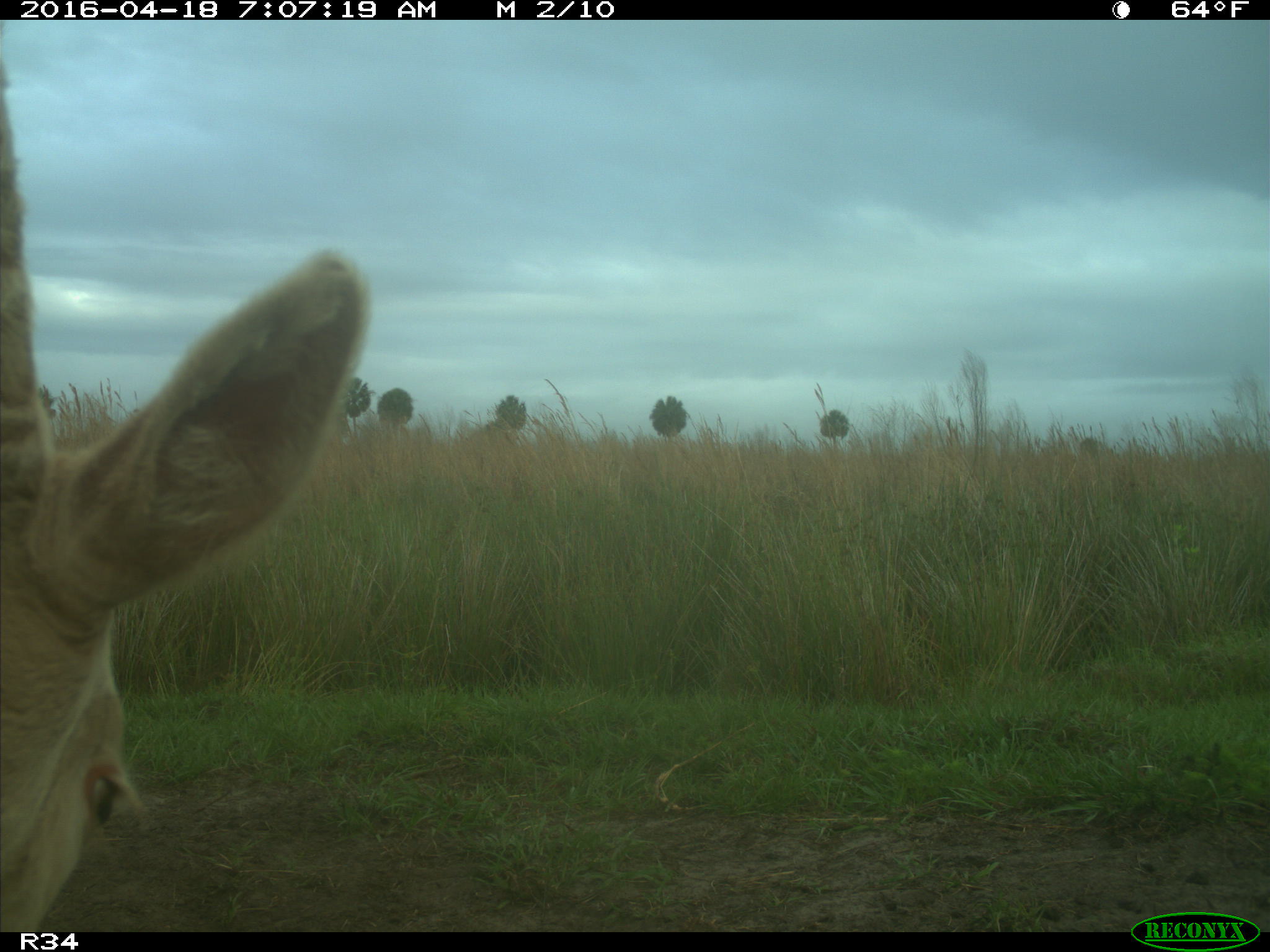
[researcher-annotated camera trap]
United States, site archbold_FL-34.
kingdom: Animalia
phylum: Chordata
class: Mammalia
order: Artiodactyla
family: Bovidae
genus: Bos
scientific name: Bos taurus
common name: domestic cow